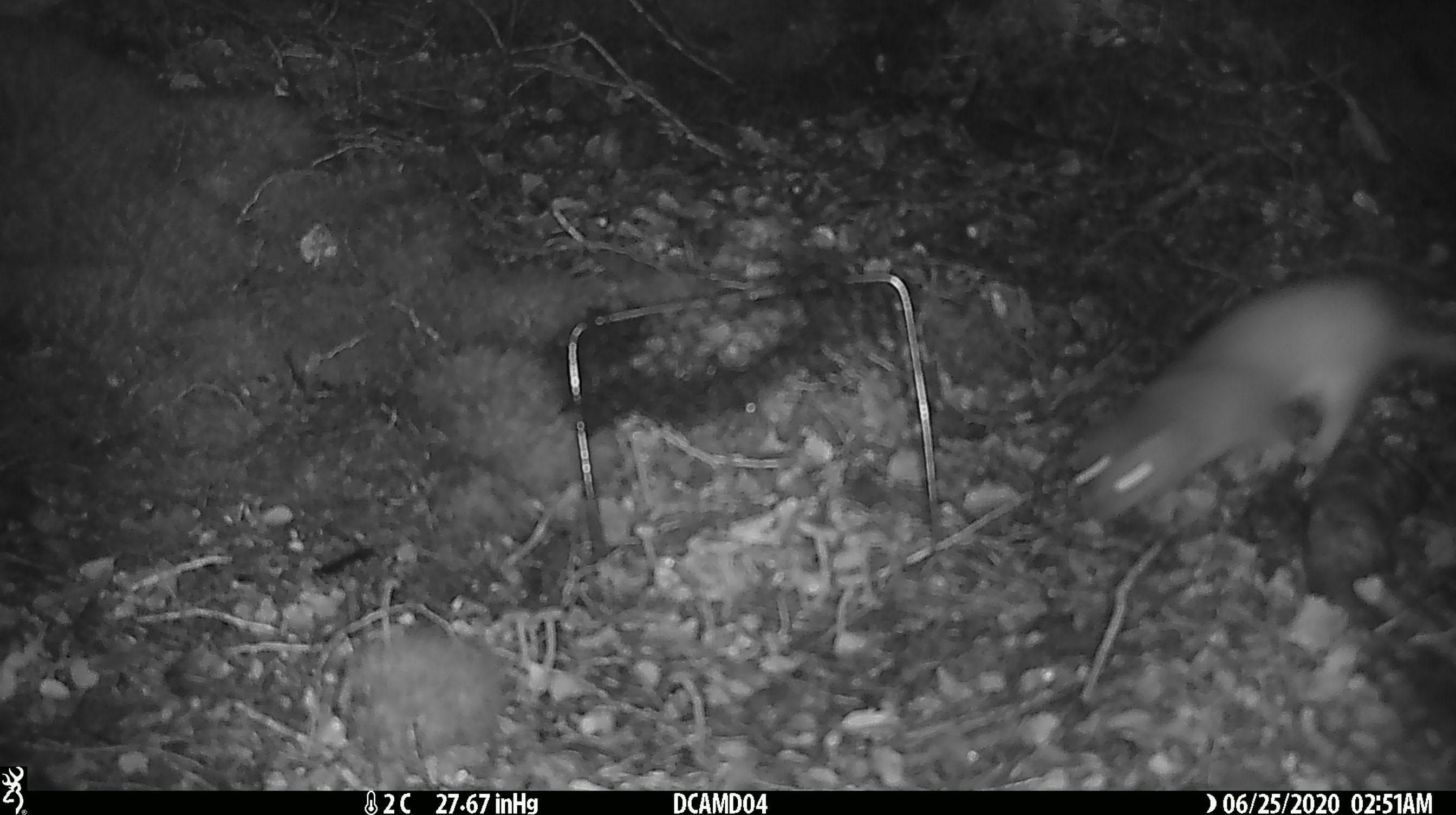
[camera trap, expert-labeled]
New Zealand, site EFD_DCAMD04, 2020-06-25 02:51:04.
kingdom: Animalia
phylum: Chordata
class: Mammalia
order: Carnivora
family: Mustelidae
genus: Mustela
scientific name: Mustela erminea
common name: stoat